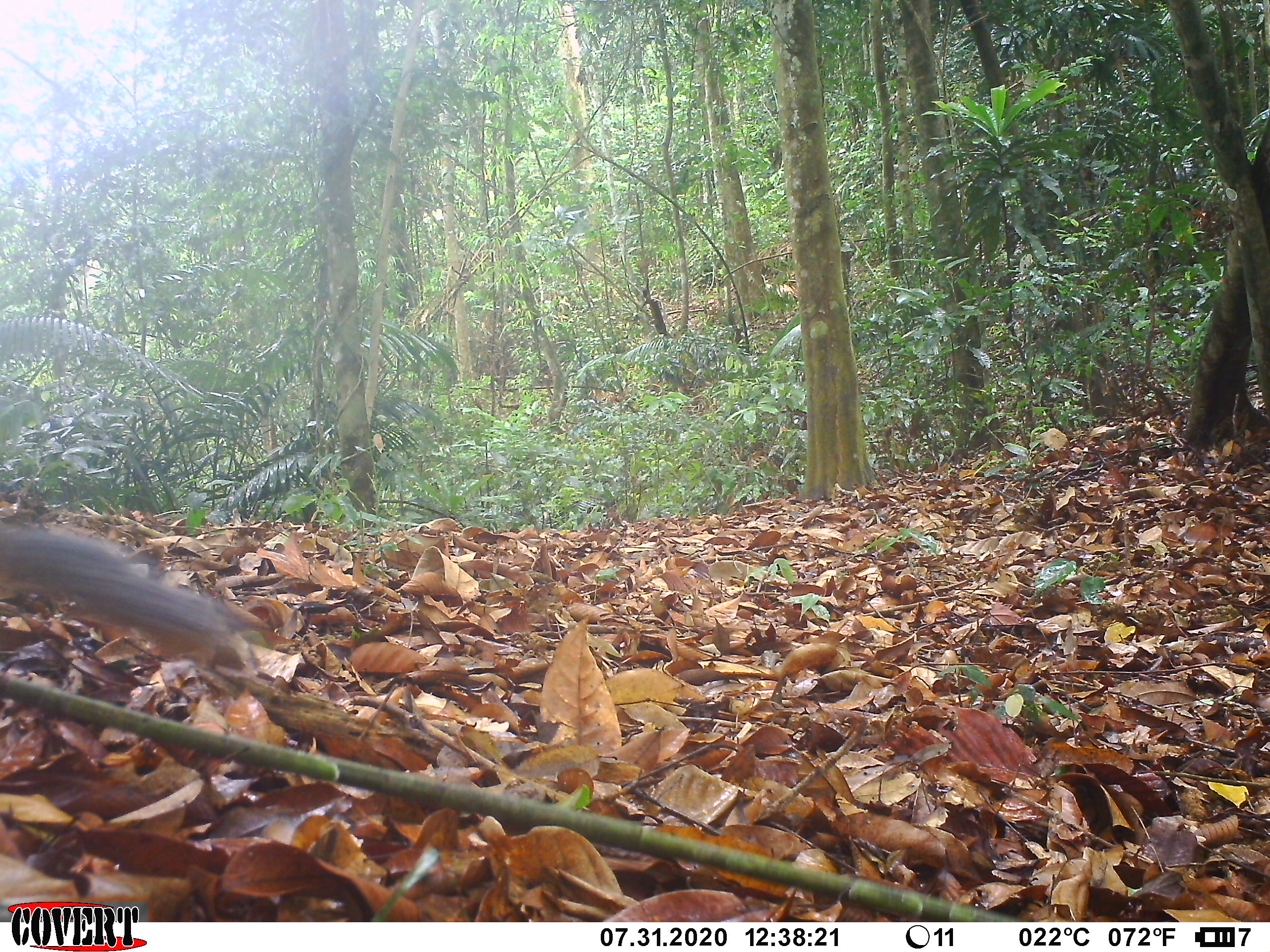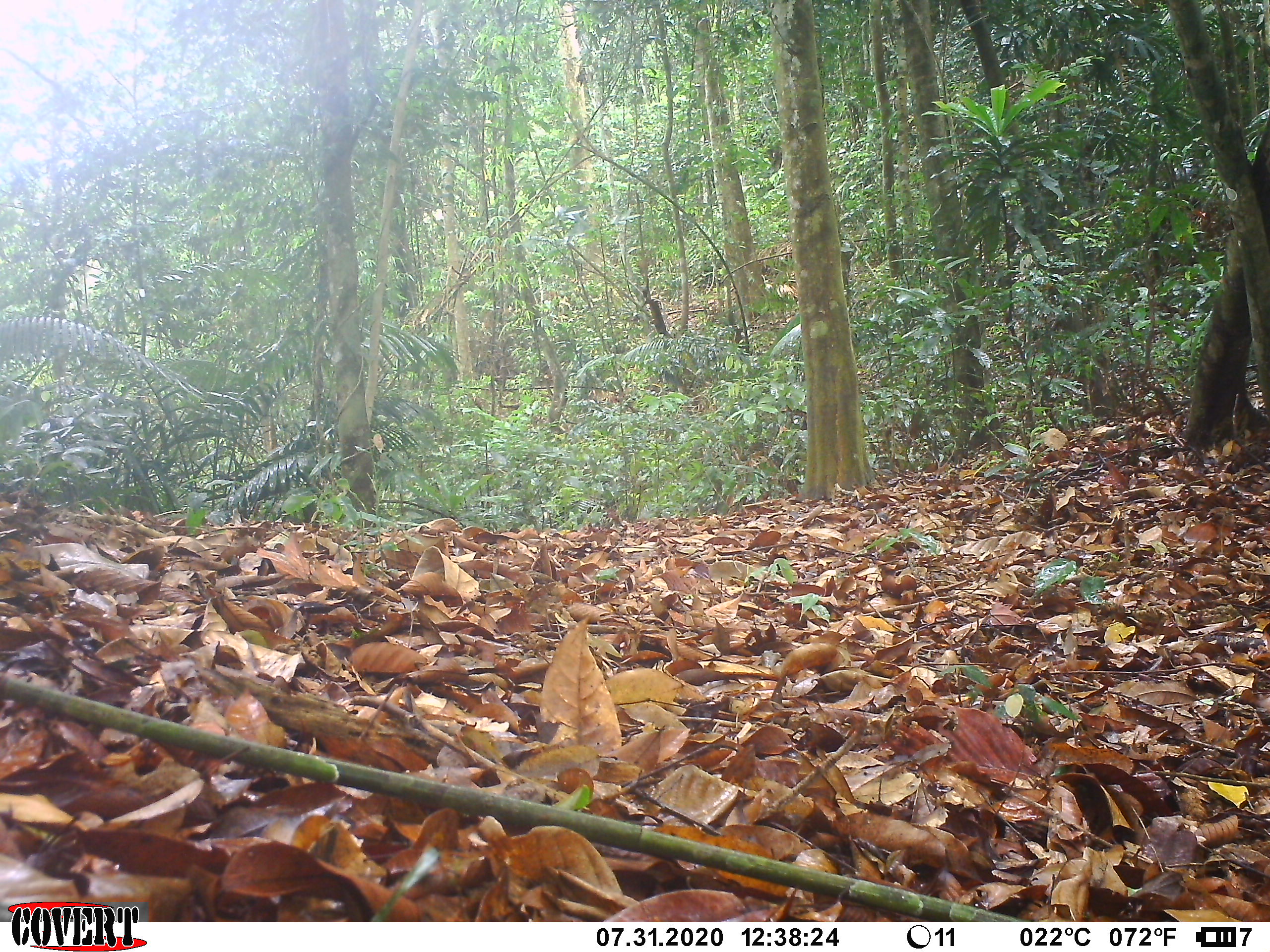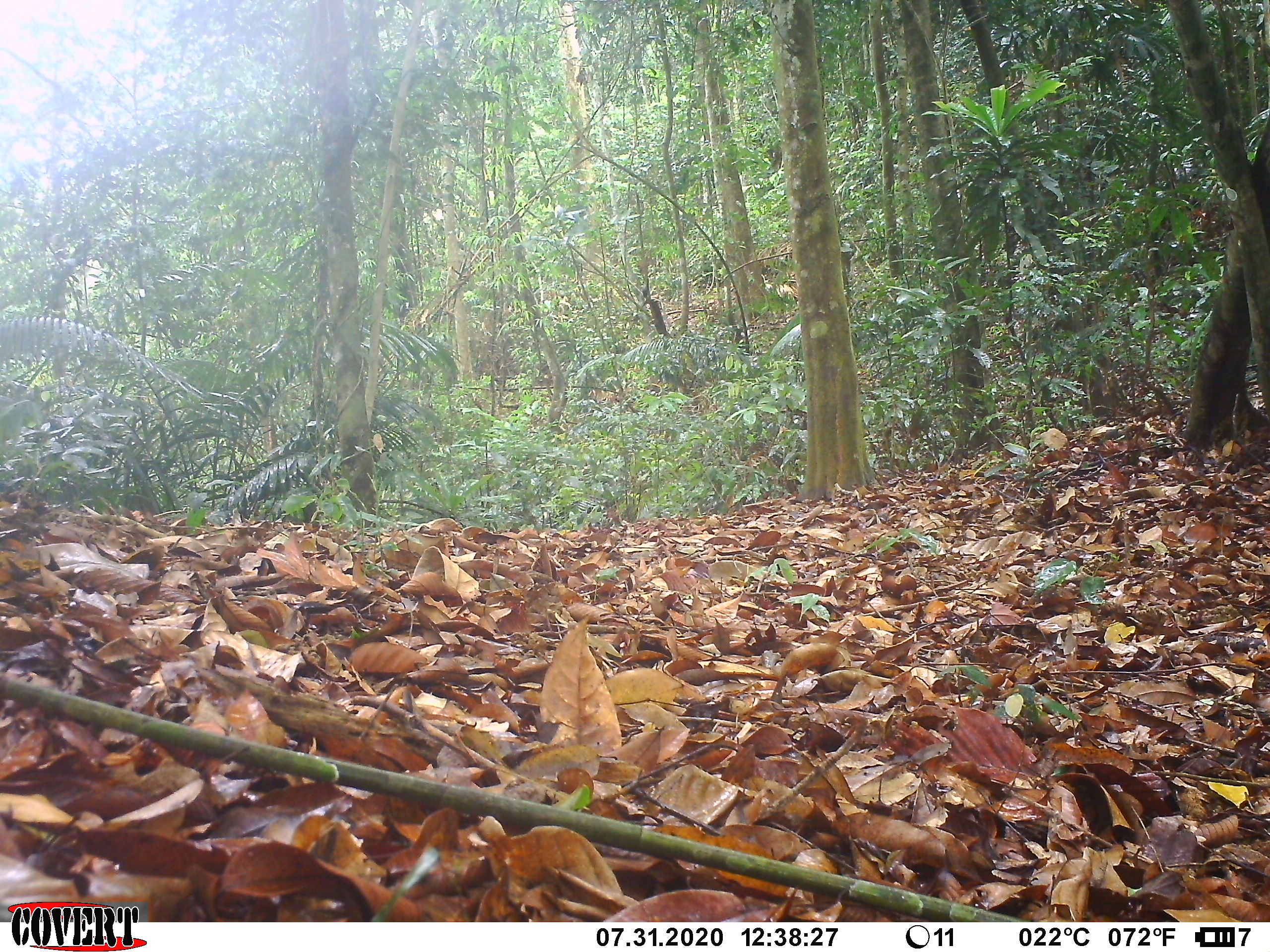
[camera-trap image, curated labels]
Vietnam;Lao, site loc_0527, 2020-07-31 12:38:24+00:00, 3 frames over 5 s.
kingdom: Animalia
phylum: Chordata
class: Mammalia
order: Rodentia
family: Sciuridae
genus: Dremomys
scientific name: Dremomys rufigenis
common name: red-cheeked squirrel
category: red cheeked squirrel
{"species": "red cheeked squirrel (red-cheeked squirrel) (Dremomys rufigenis)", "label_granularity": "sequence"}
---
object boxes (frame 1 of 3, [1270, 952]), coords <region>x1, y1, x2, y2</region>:
red cheeked squirrel: <region>0, 517, 258, 656</region>